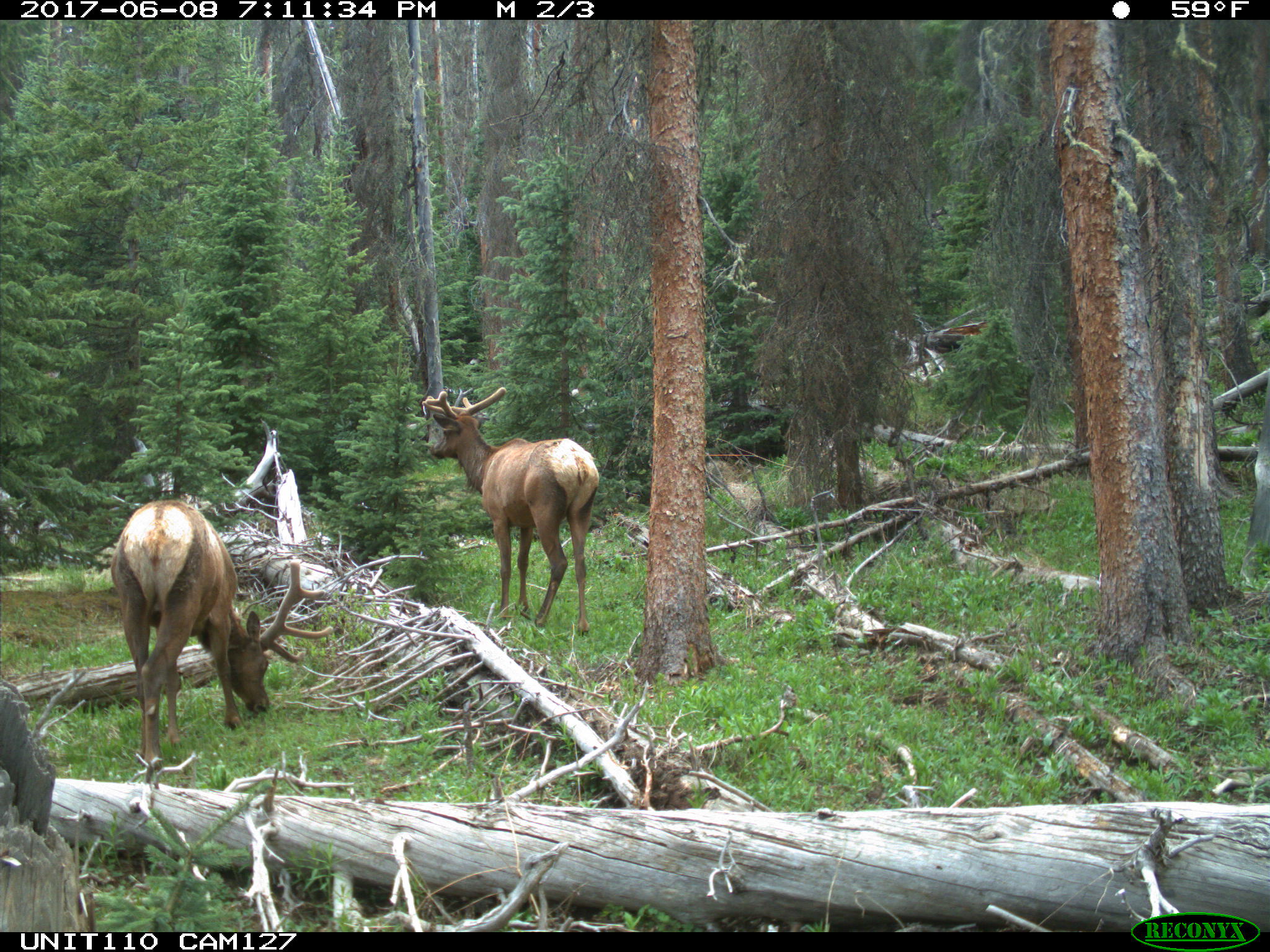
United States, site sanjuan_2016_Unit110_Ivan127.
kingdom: Animalia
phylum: Chordata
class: Mammalia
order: Artiodactyla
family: Cervidae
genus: Cervus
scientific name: Cervus elaphus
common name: red deer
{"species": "Cervus elaphus (red deer)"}